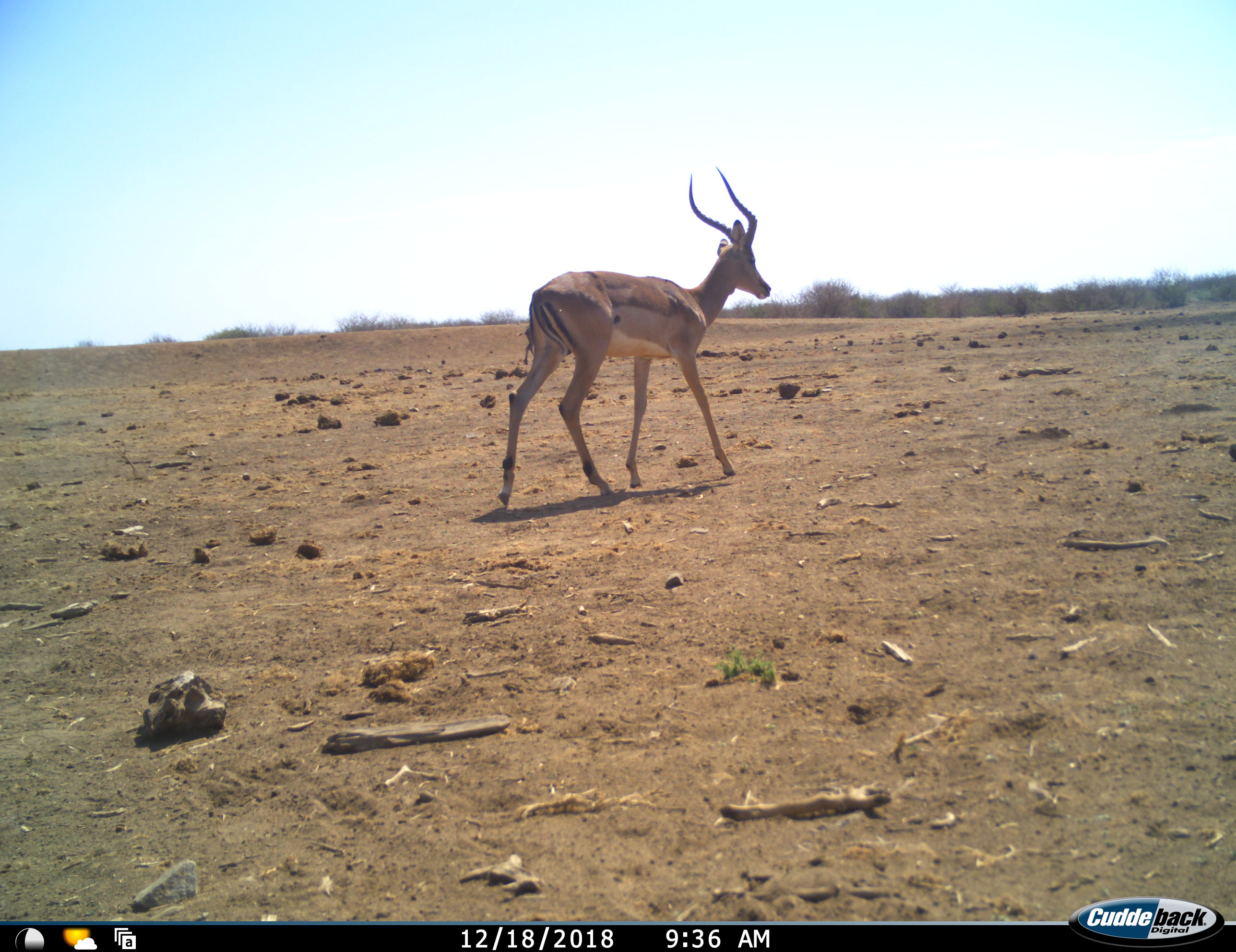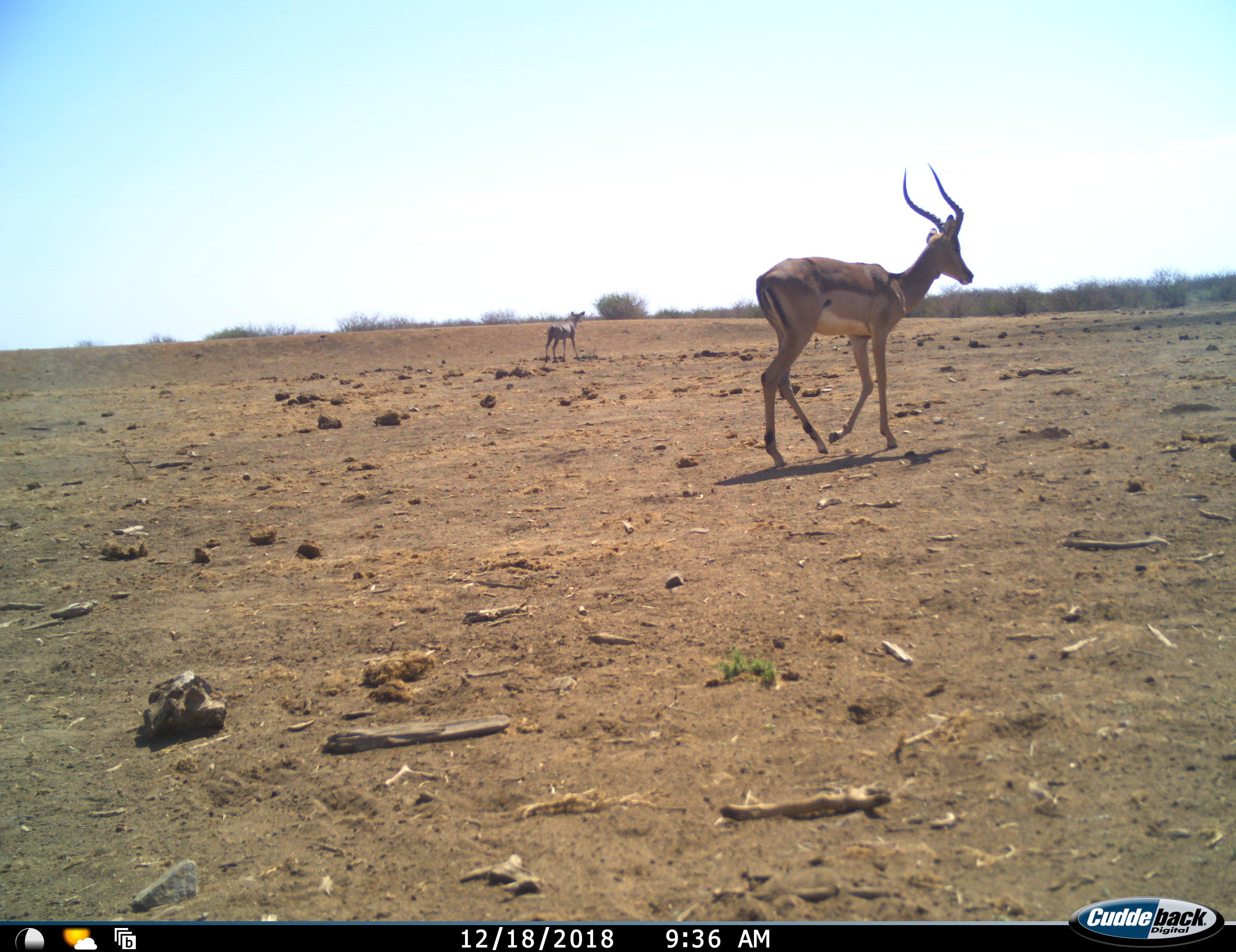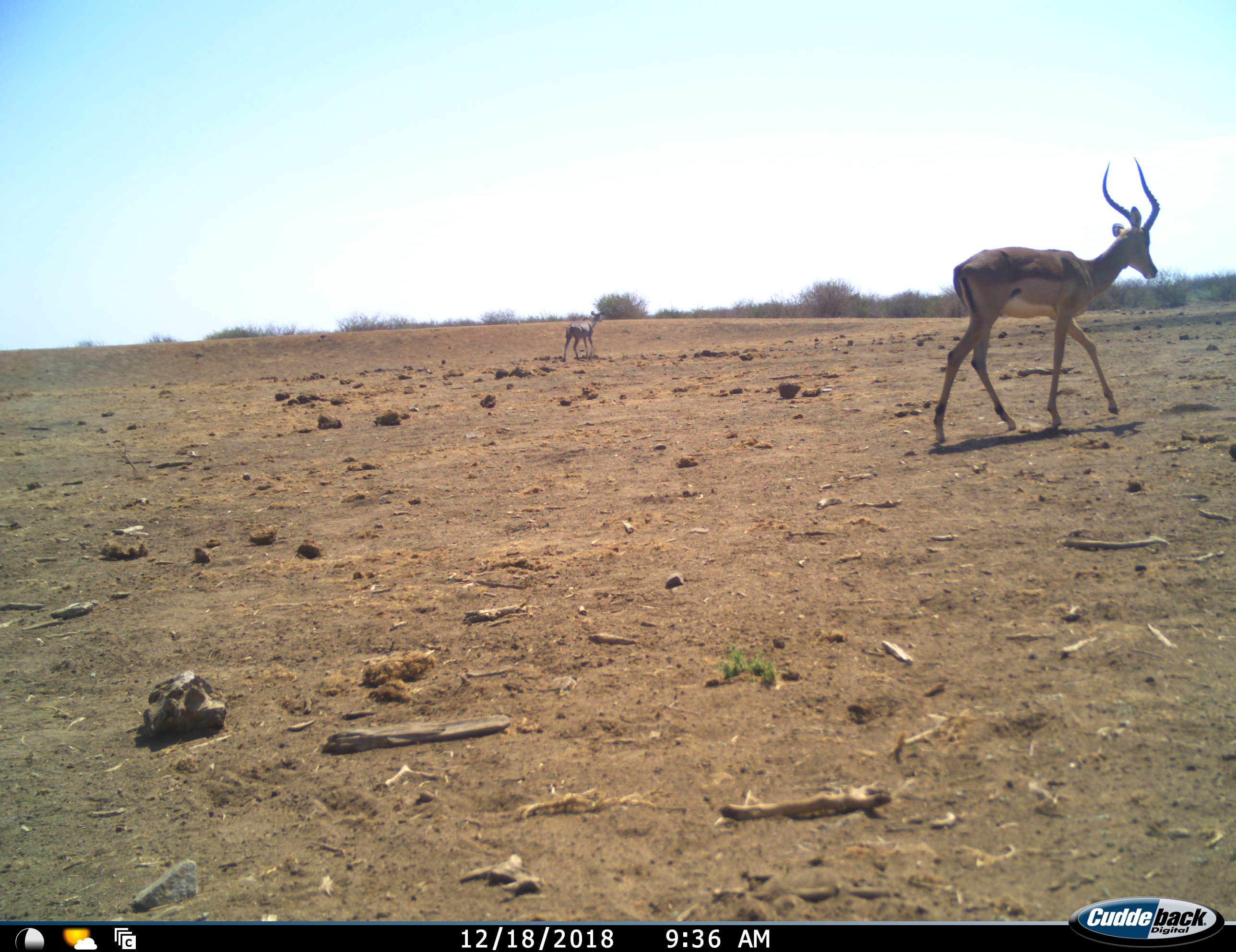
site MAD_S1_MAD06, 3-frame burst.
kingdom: Animalia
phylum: Chordata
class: Mammalia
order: Artiodactyla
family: Bovidae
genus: Aepyceros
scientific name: Aepyceros melampus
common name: impala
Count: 2.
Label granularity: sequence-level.